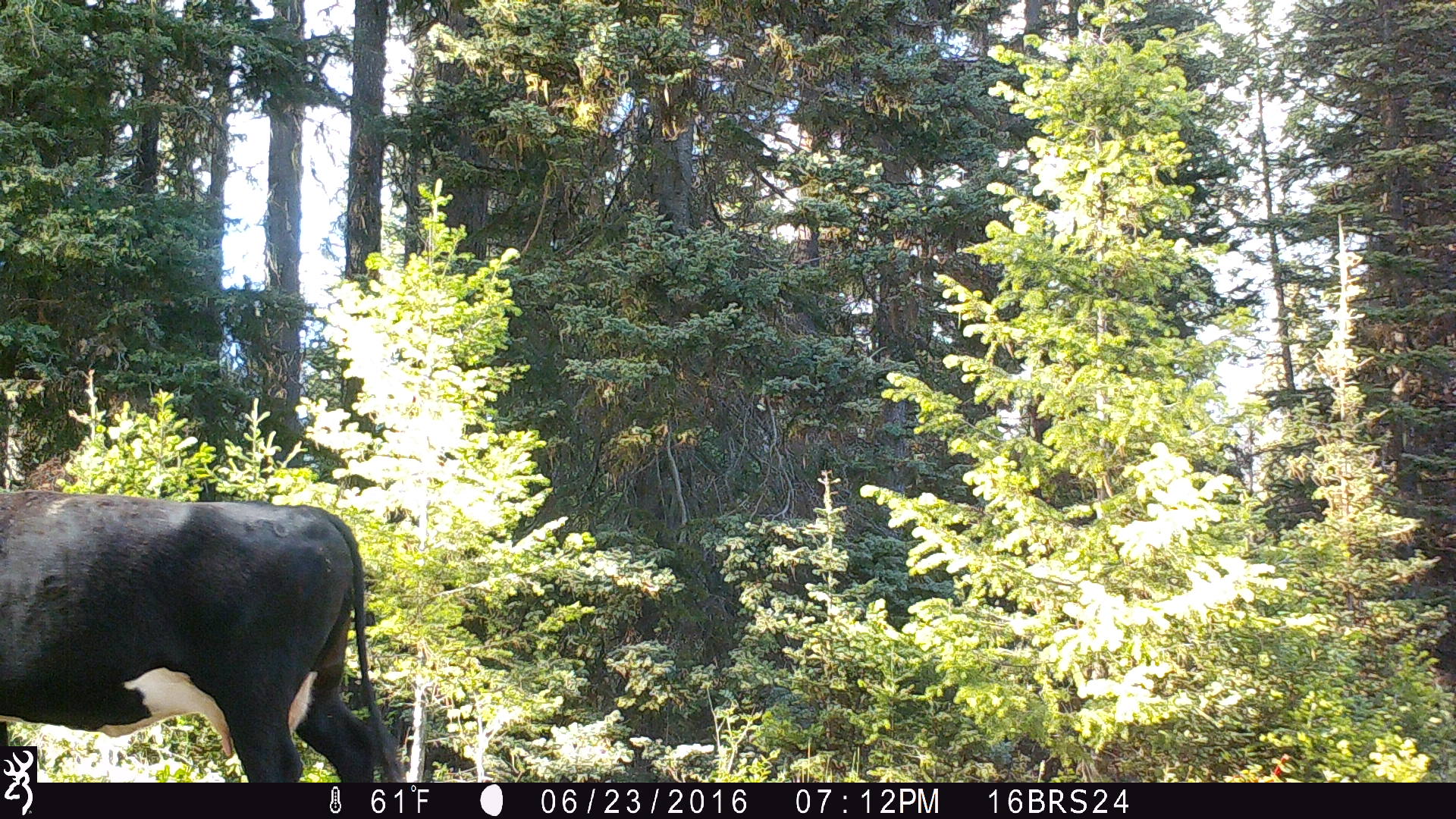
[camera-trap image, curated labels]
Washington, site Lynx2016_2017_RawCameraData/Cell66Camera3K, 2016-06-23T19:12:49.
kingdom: Animalia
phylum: Chordata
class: Mammalia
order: Artiodactyla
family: Bovidae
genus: Bos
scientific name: Bos taurus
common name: domestic cattle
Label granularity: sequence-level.